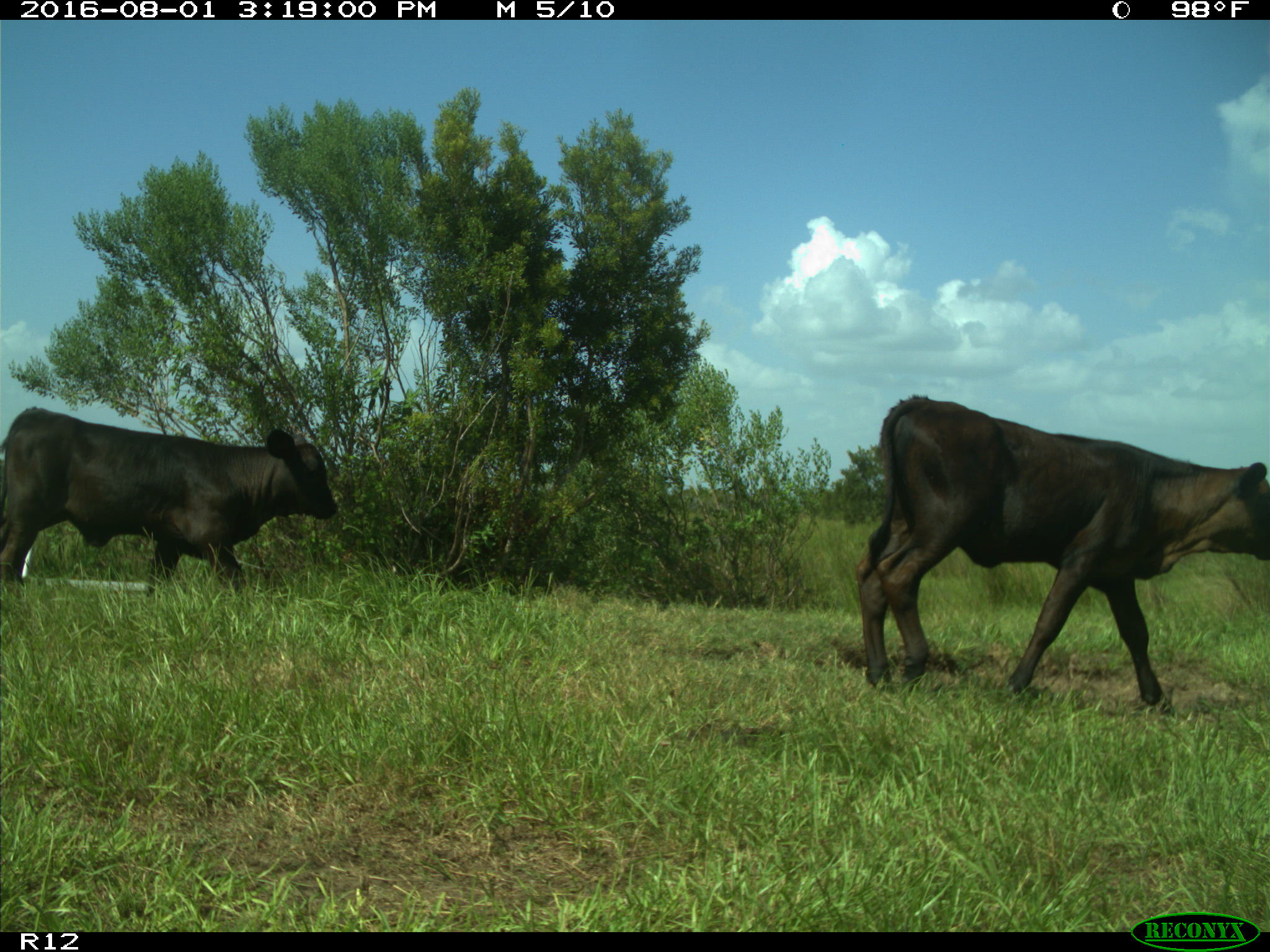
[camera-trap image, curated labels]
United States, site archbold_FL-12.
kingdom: Animalia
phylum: Chordata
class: Mammalia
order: Artiodactyla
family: Bovidae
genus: Bos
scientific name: Bos taurus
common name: domestic cow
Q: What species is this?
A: Bos taurus (domestic cow).